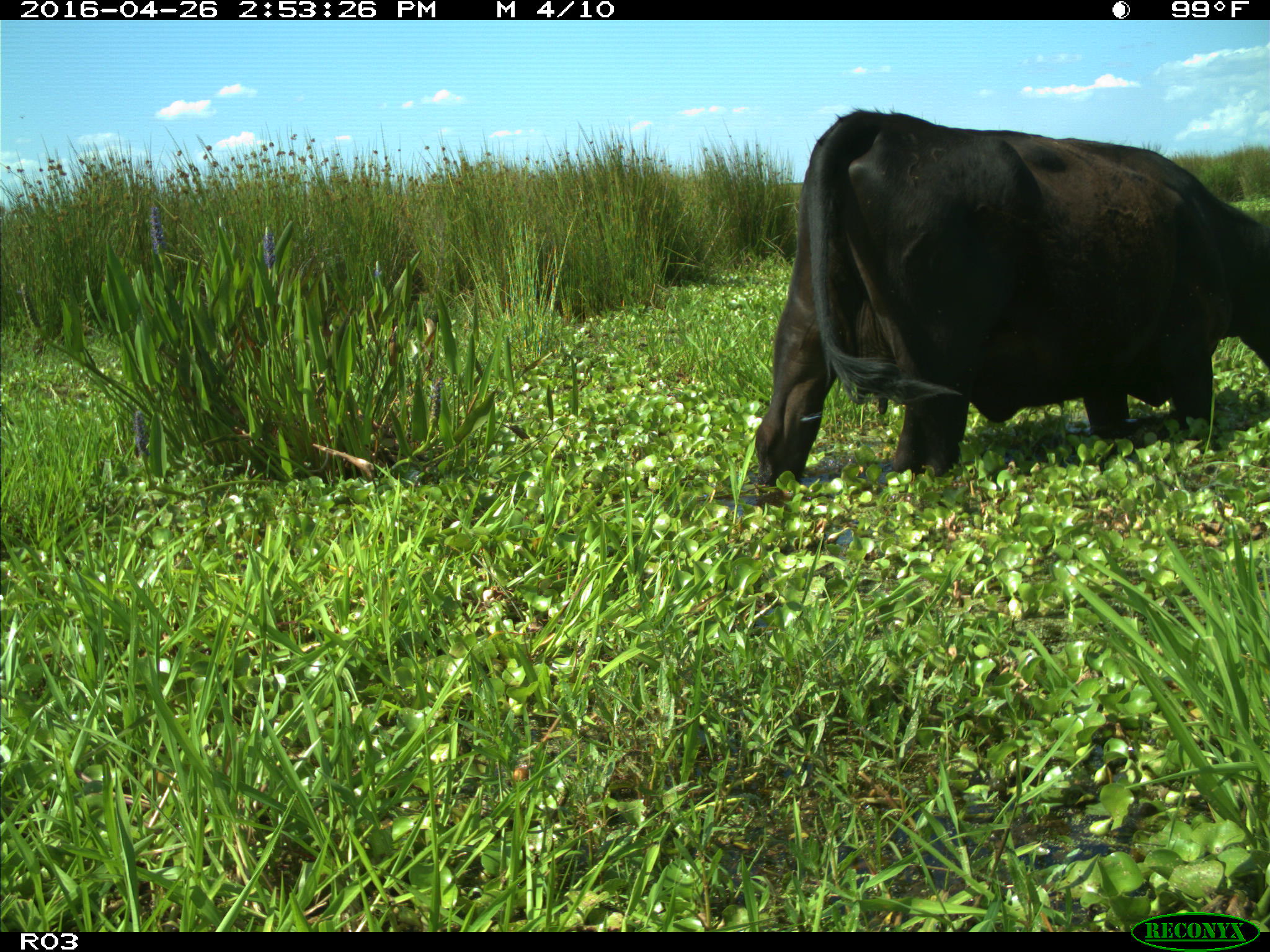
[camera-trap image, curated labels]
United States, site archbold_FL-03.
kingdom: Animalia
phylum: Chordata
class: Mammalia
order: Artiodactyla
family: Bovidae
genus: Bos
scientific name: Bos taurus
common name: domestic cow